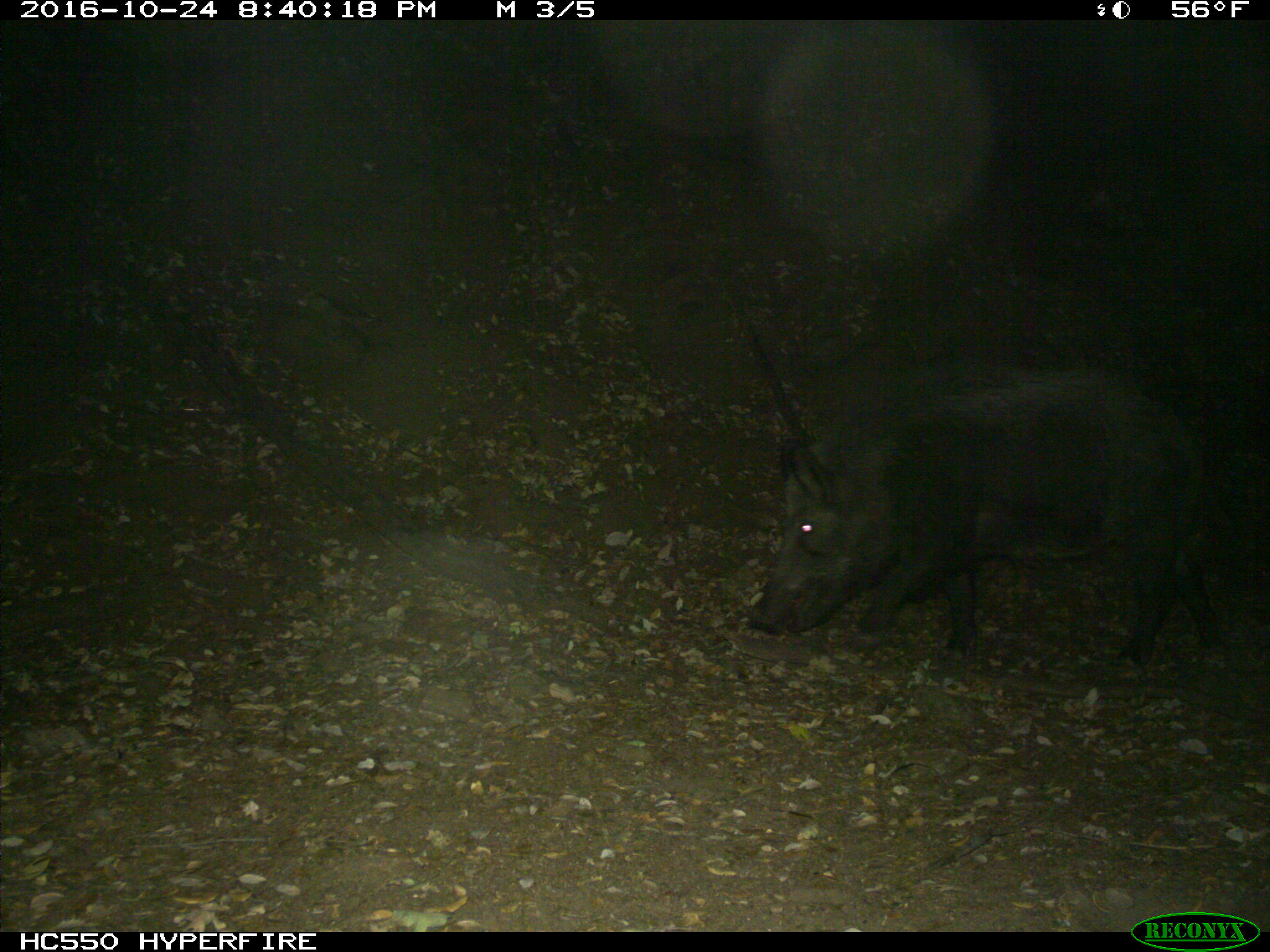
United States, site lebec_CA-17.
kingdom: Animalia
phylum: Chordata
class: Mammalia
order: Artiodactyla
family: Suidae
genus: Sus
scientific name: Sus scrofa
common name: wild boar